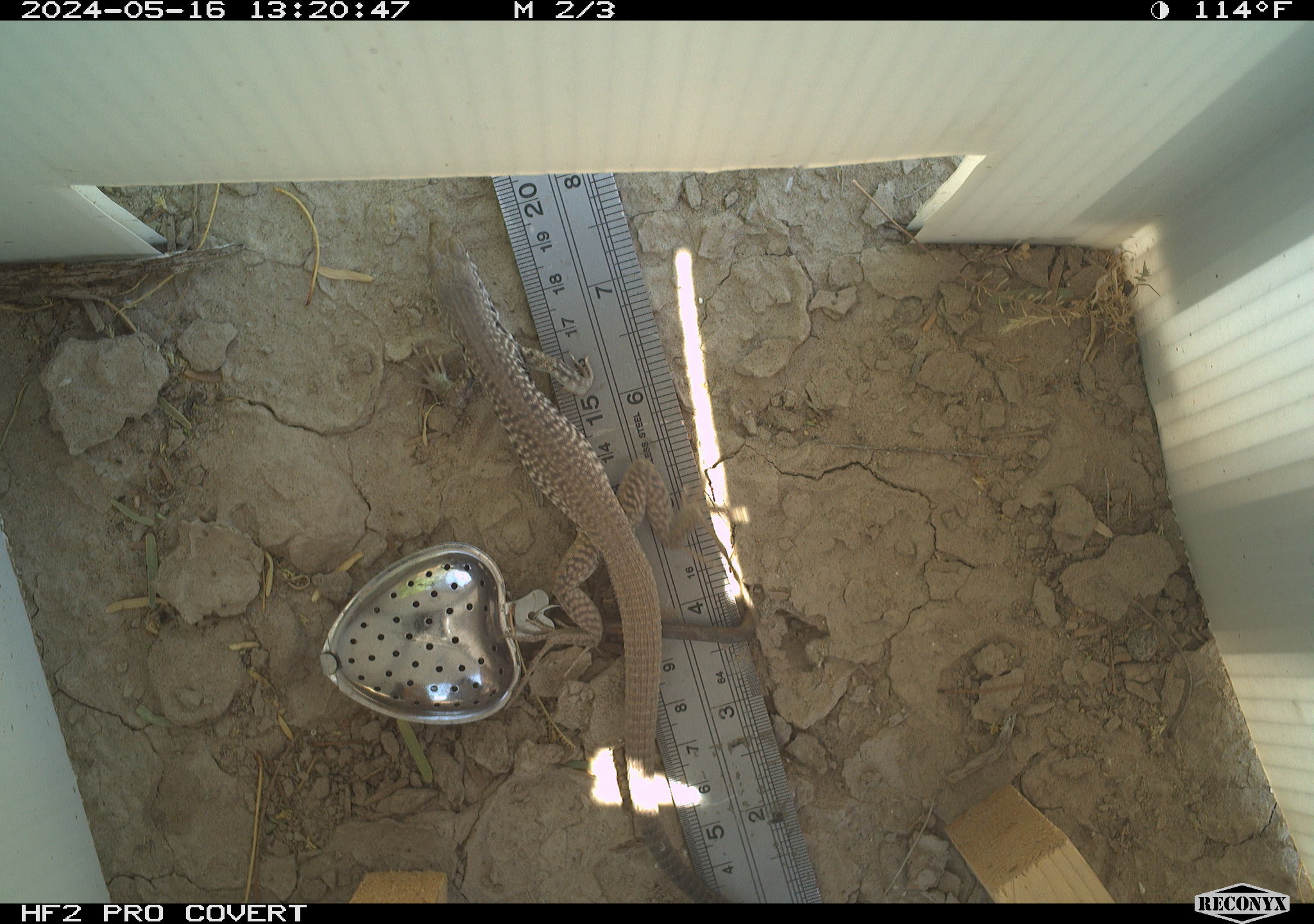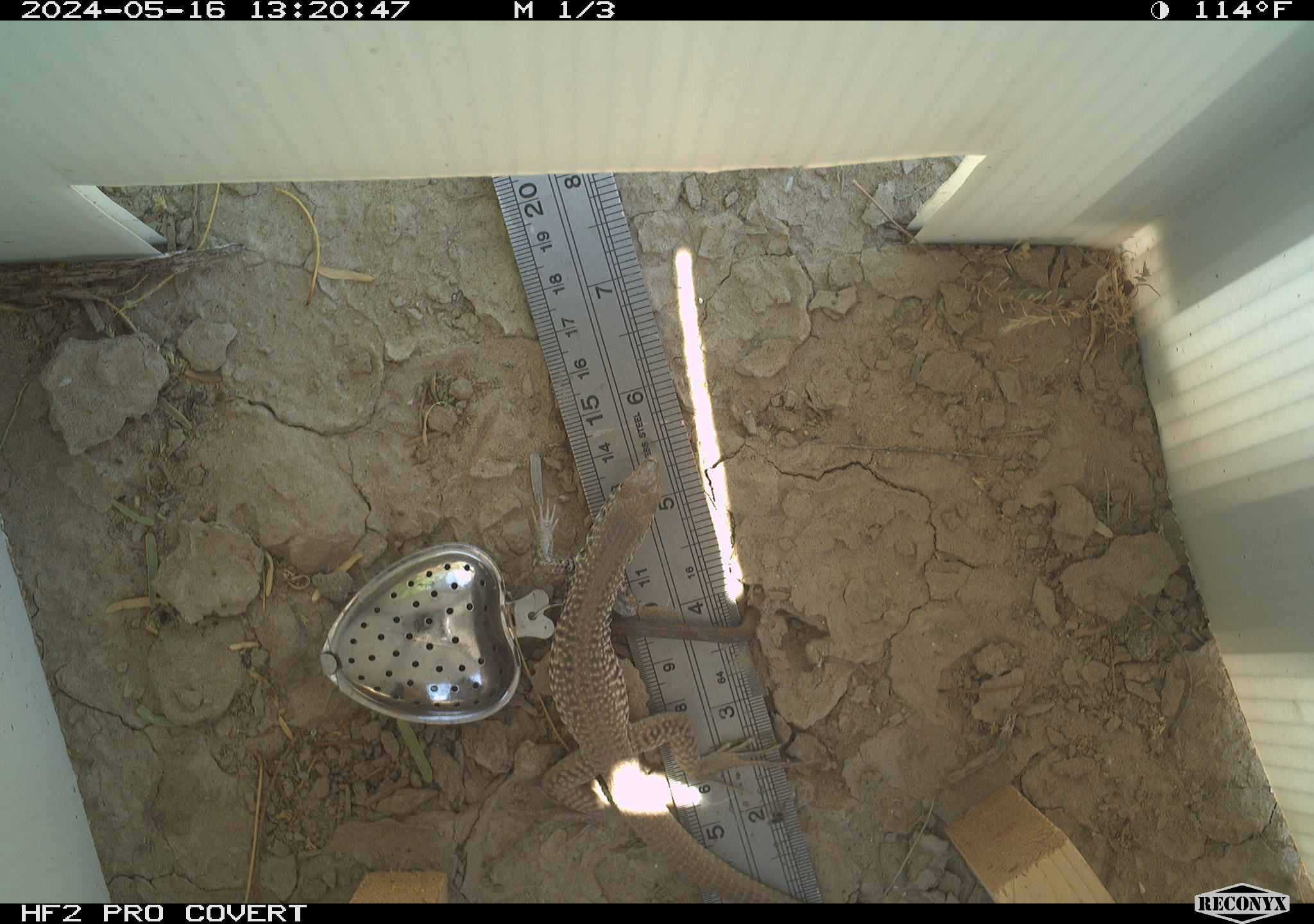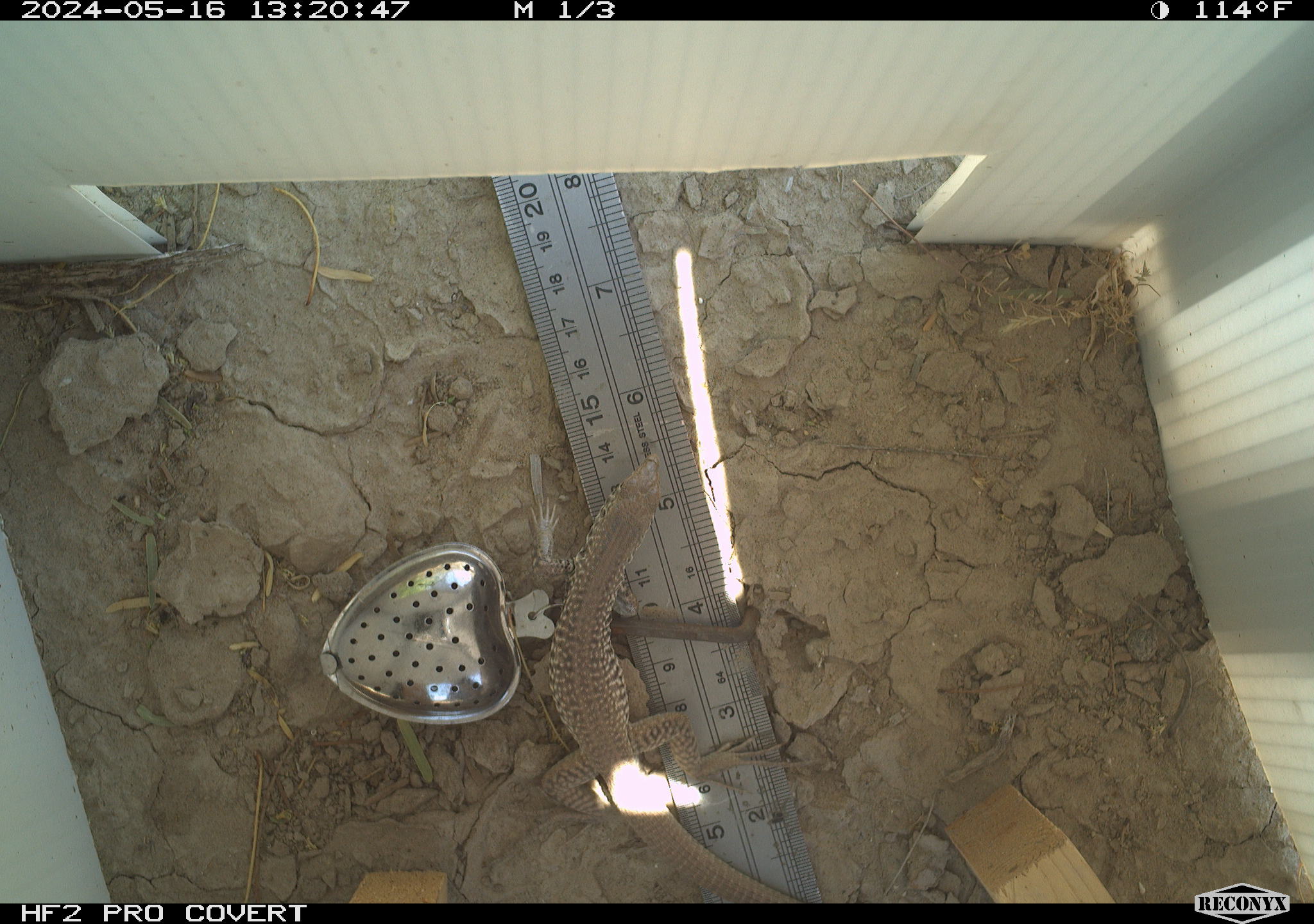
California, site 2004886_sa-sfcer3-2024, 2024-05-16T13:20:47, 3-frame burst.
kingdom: Animalia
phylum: Chordata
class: Reptilia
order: Squamata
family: Teiidae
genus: Aspidoscelis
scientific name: Aspidoscelis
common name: whiptail lizards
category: aspidoscelis species